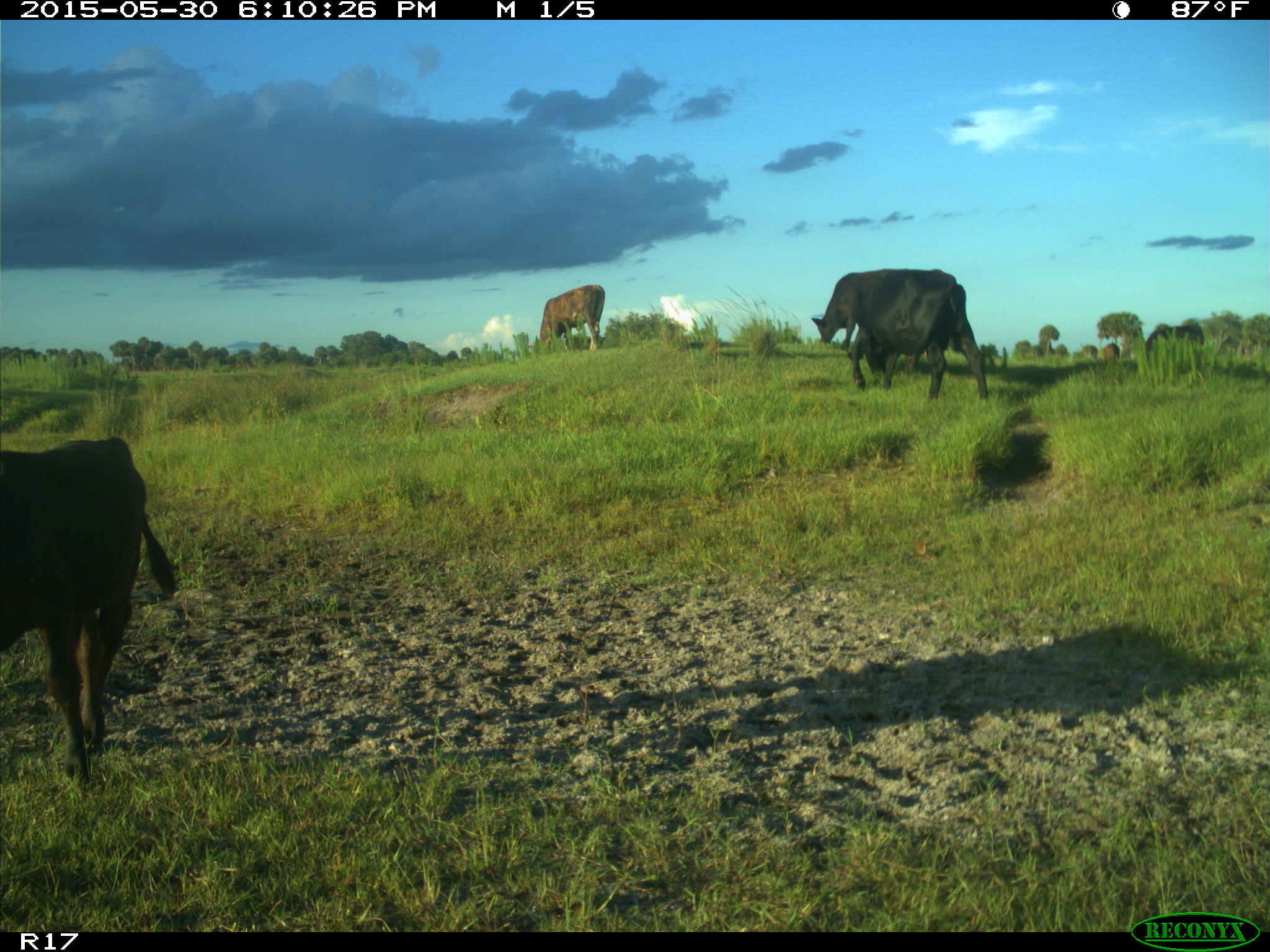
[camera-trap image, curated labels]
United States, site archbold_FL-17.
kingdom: Animalia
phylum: Chordata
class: Mammalia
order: Artiodactyla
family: Bovidae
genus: Bos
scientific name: Bos taurus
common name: domestic cow